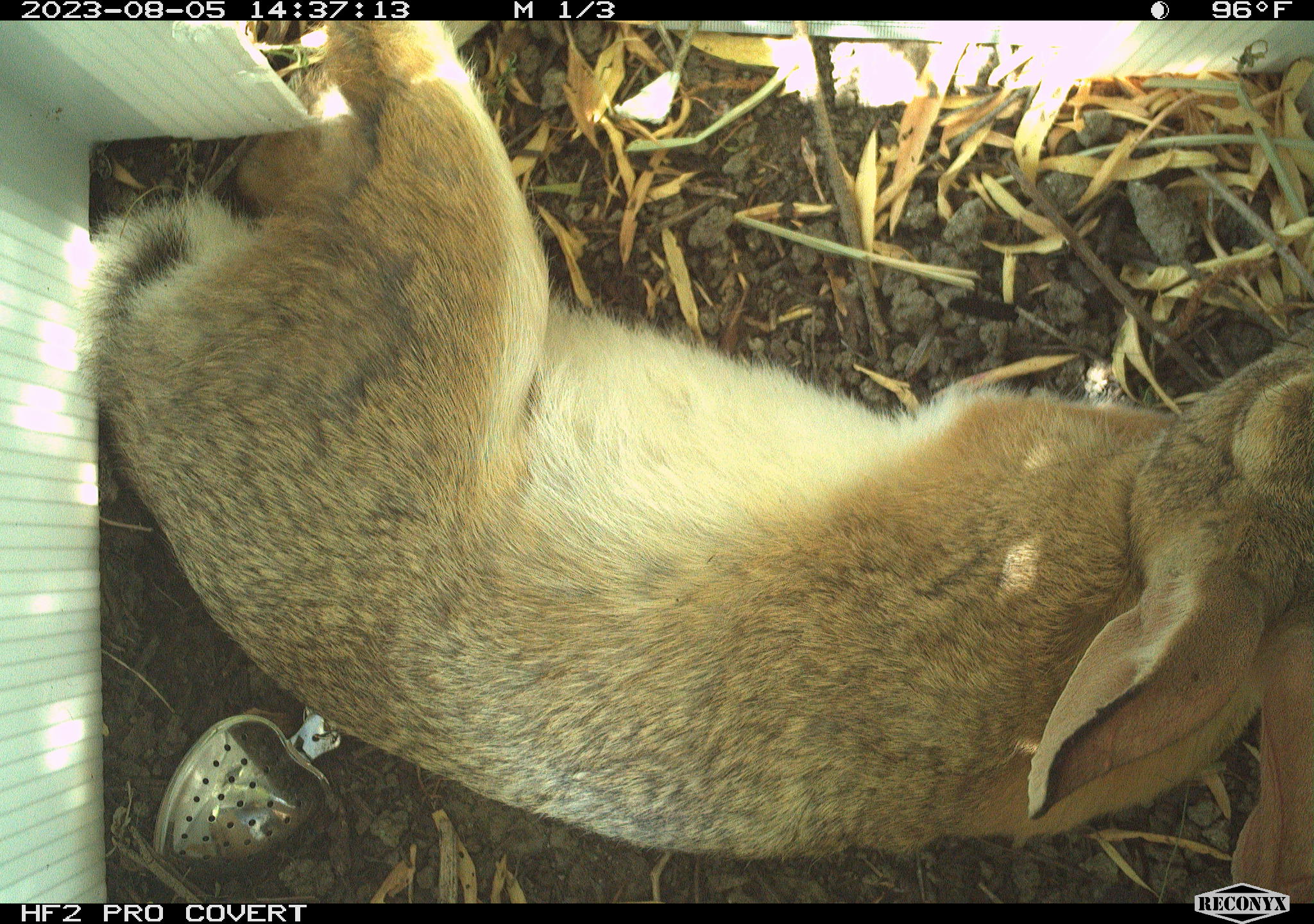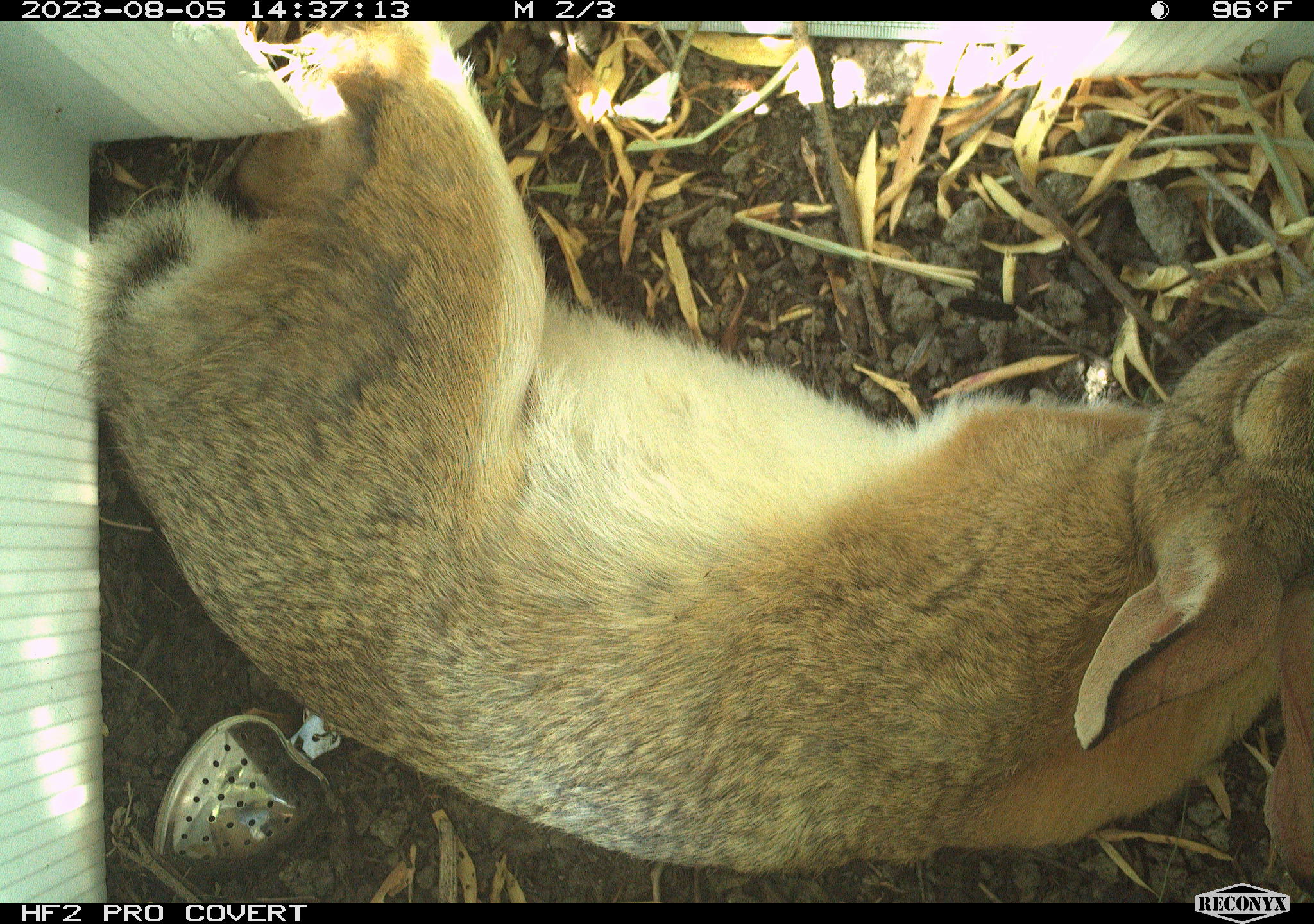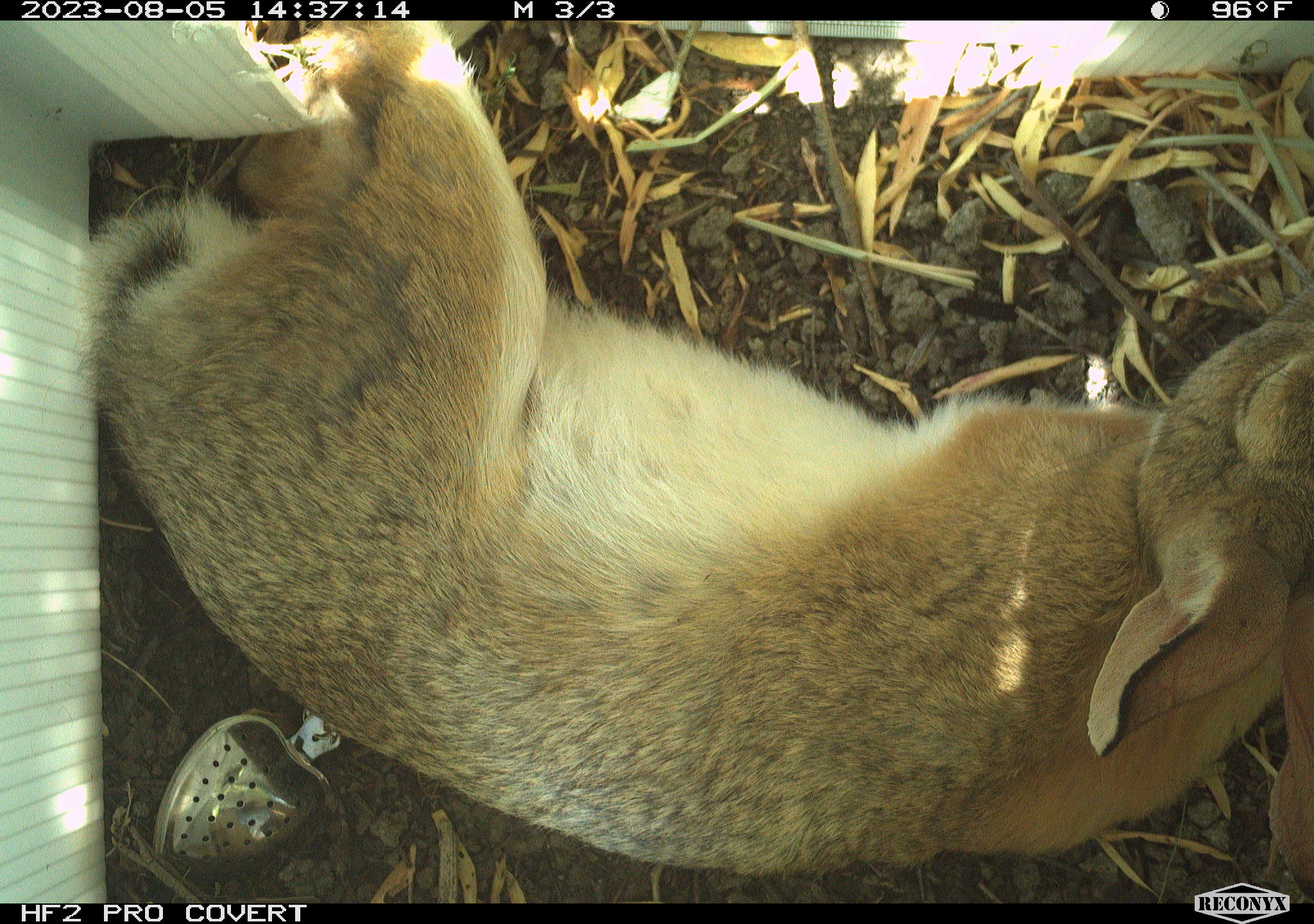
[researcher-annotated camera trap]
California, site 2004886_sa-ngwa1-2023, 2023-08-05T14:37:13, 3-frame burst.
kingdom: Animalia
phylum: Chordata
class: Mammalia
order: Lagomorpha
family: Leporidae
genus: Sylvilagus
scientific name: Sylvilagus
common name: cottontail rabbits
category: sylvilagus species